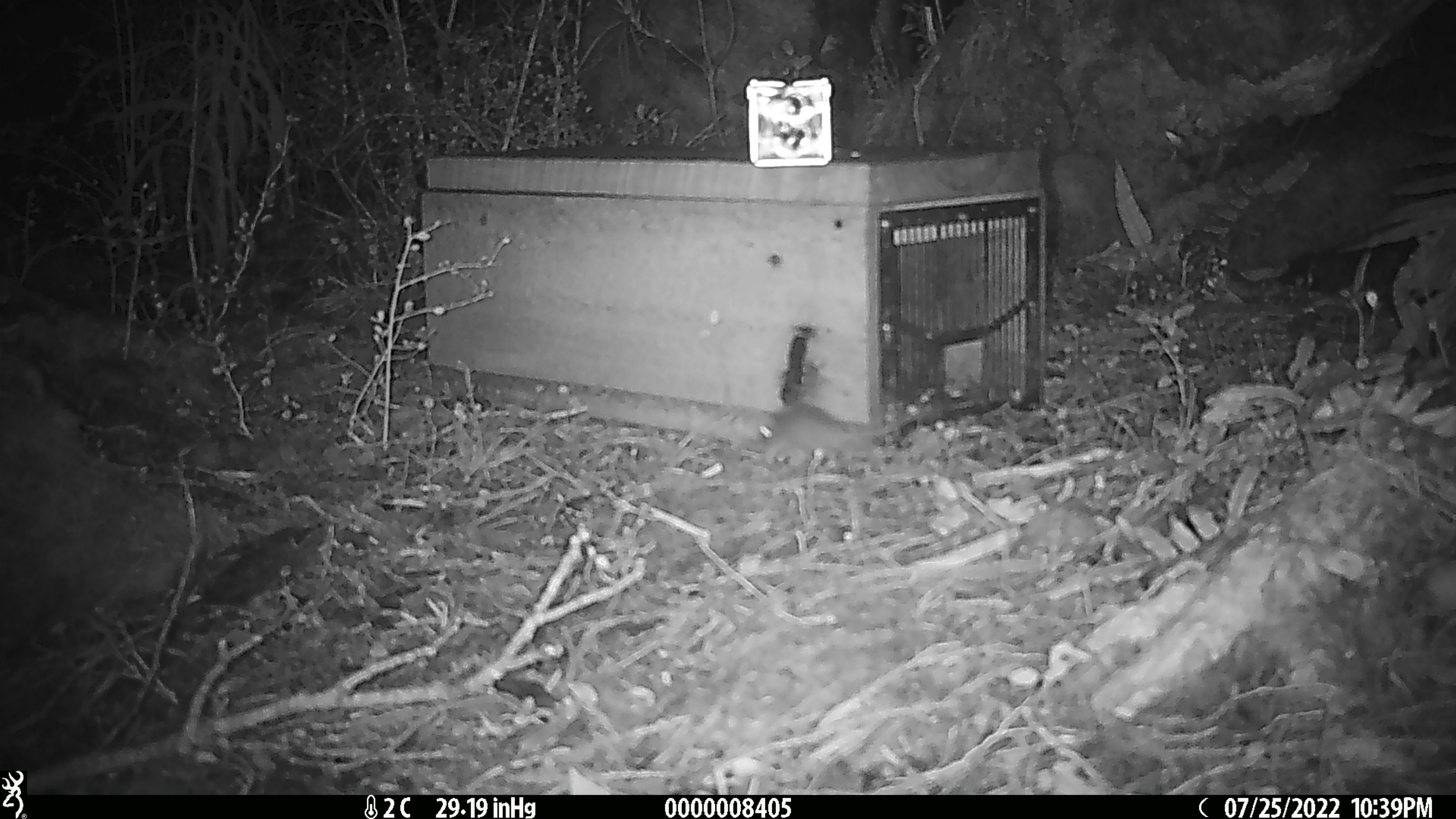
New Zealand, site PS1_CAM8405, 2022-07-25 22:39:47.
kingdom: Animalia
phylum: Chordata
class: Mammalia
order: Rodentia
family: Muridae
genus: Mus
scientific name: Mus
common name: mouse